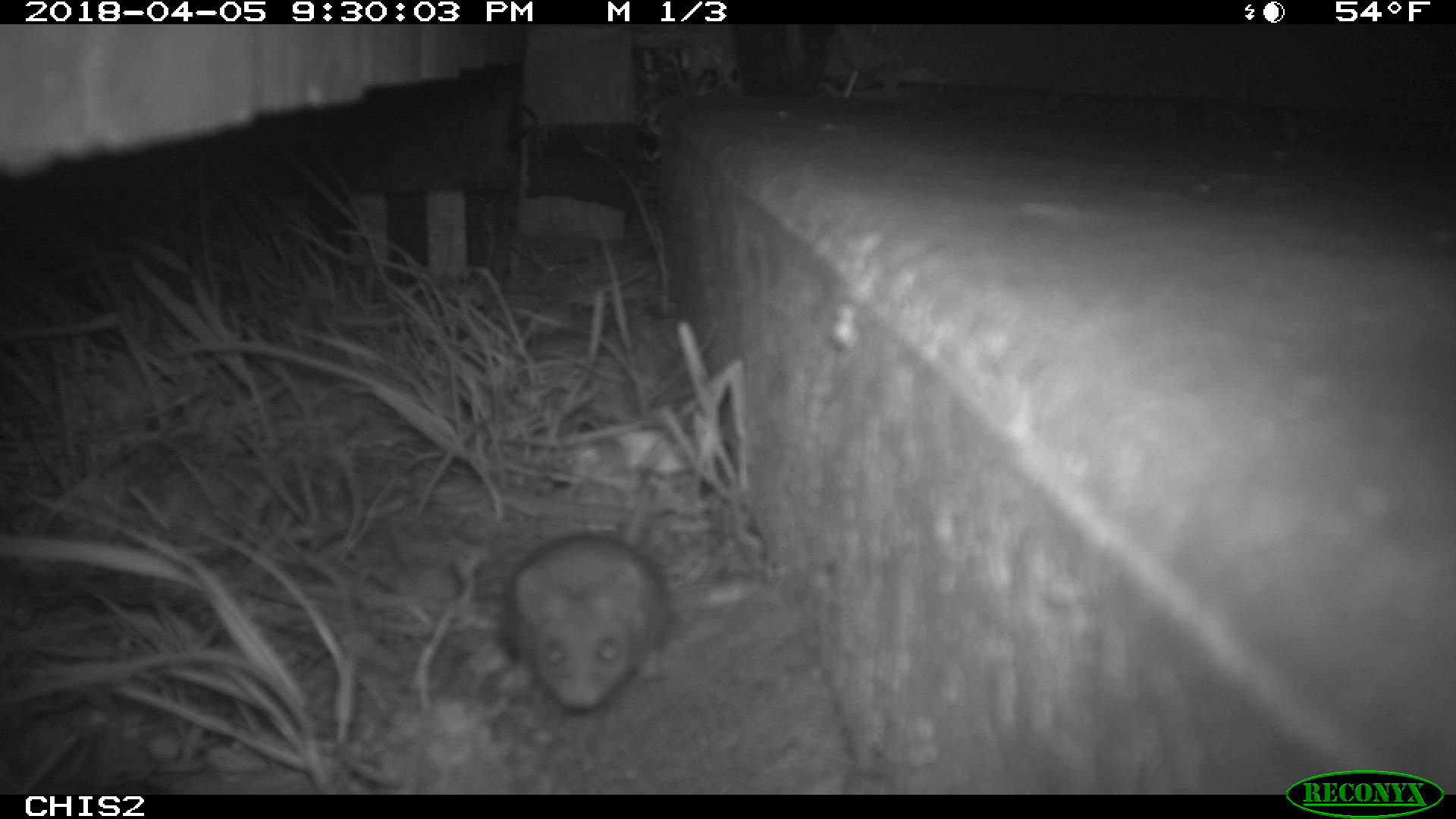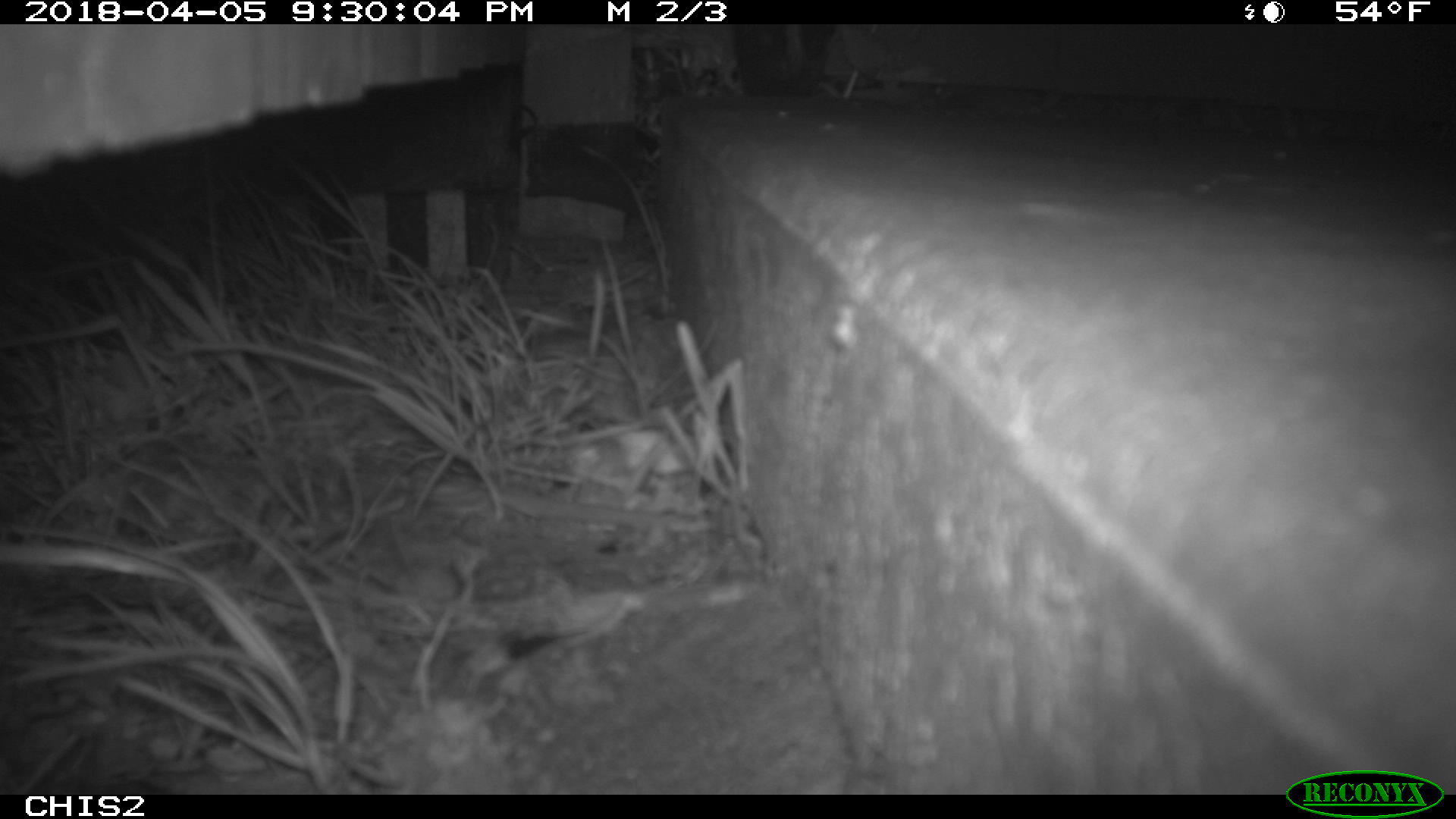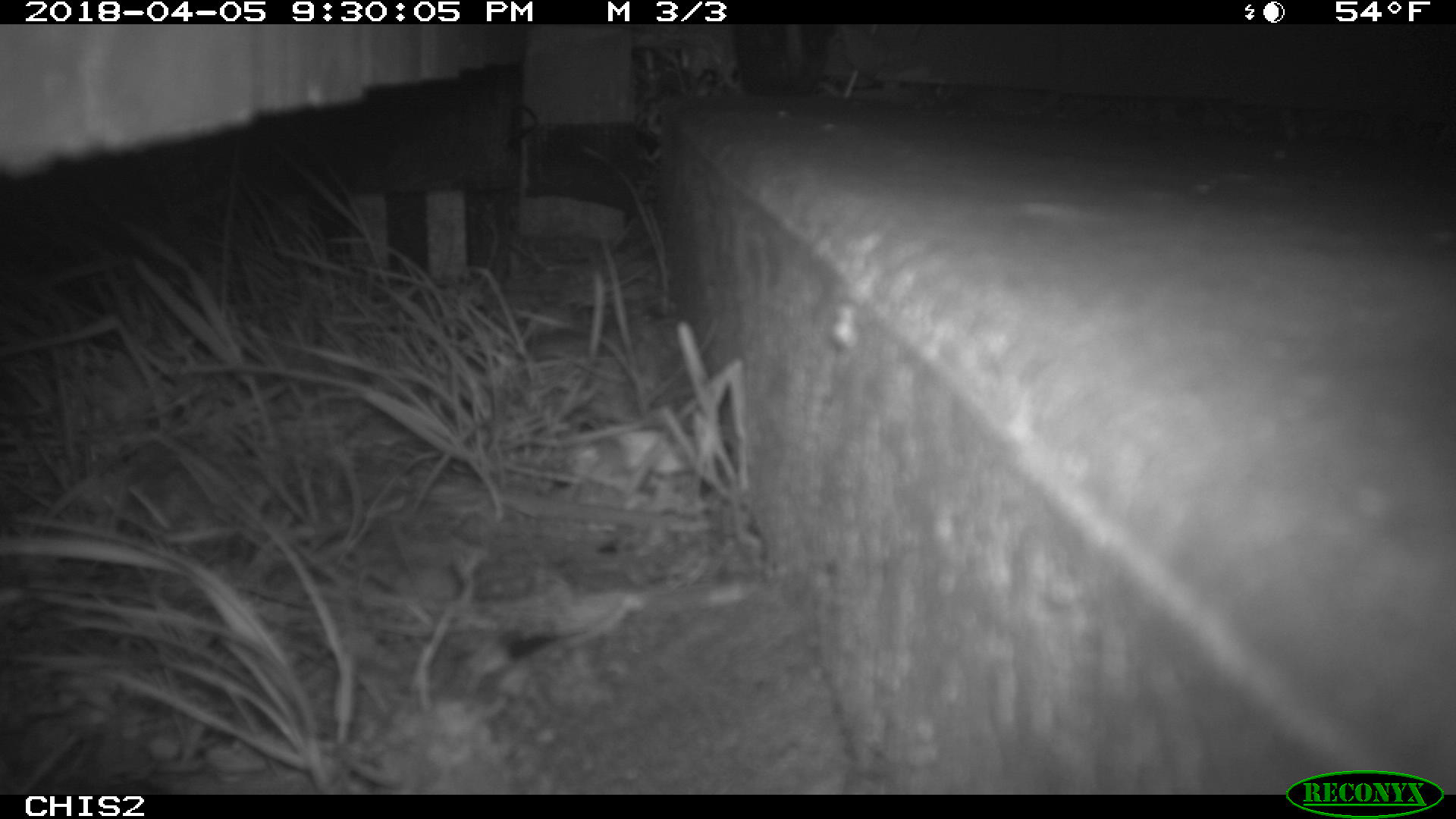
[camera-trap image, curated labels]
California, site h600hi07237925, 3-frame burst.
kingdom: Animalia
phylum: Chordata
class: Mammalia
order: Rodentia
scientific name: Rodentia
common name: rodent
Rodent (Rodentia).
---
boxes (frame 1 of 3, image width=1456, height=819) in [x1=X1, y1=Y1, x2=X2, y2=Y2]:
rodent: [x1=503, y1=466, x2=672, y2=703]